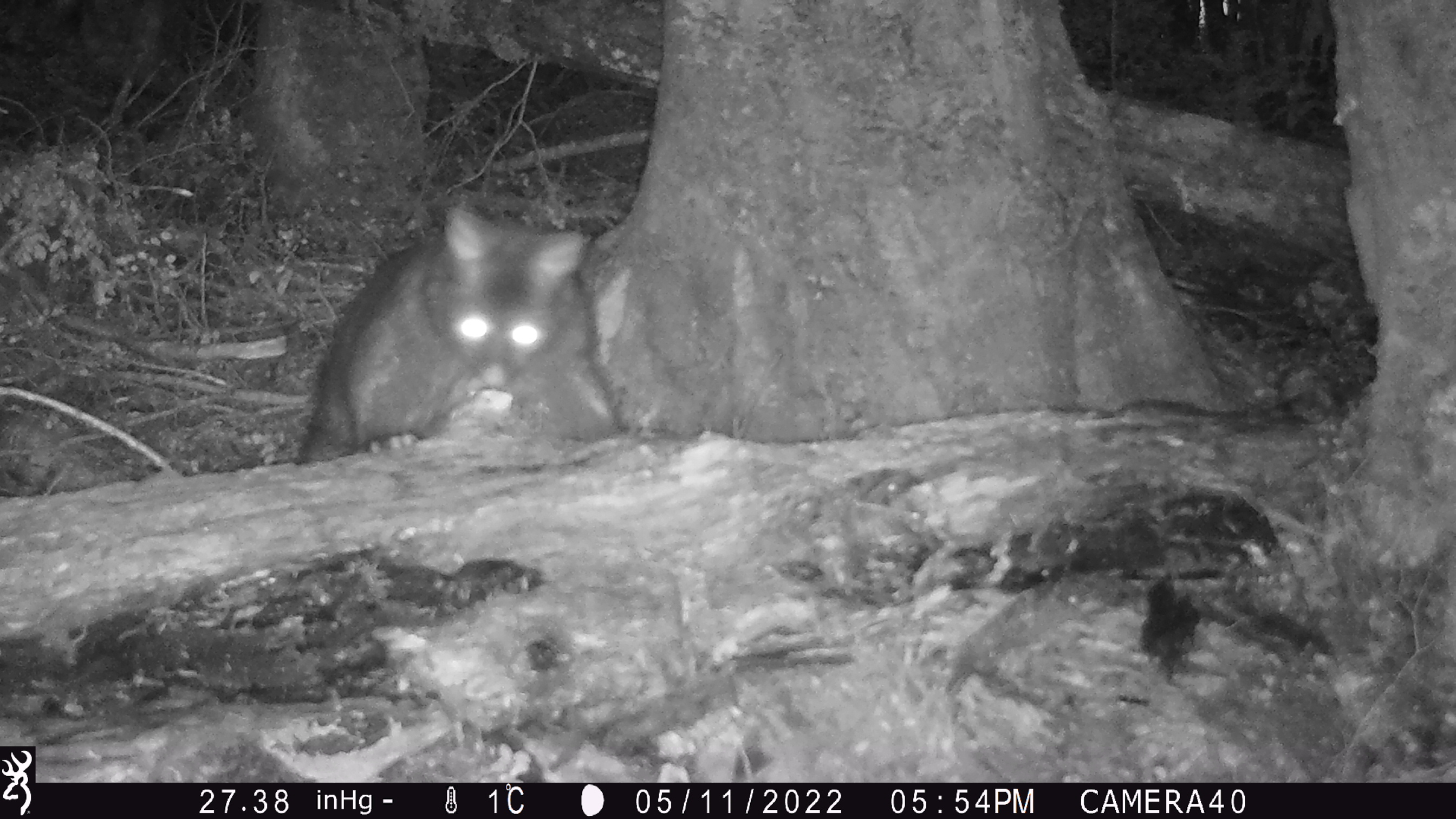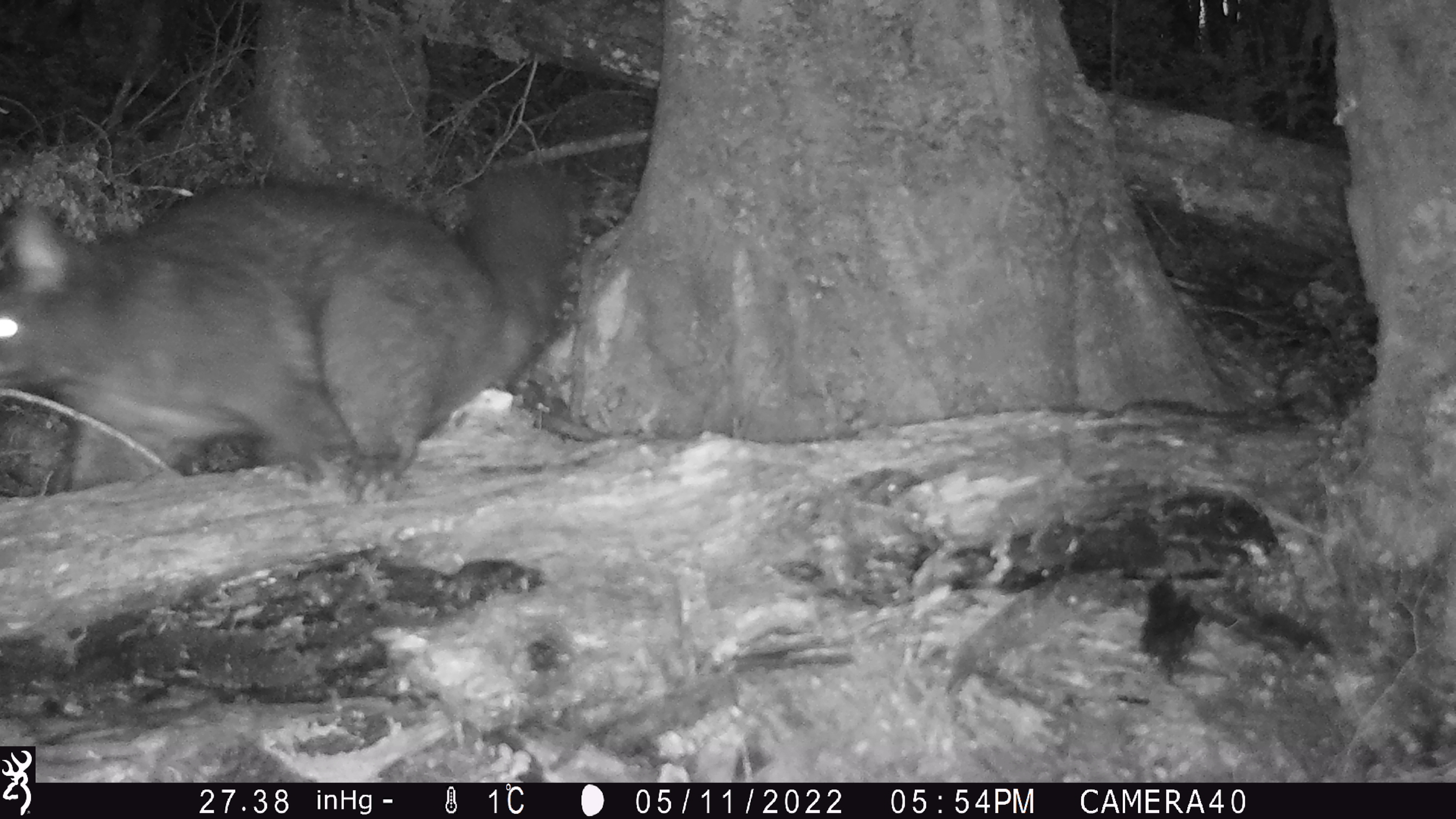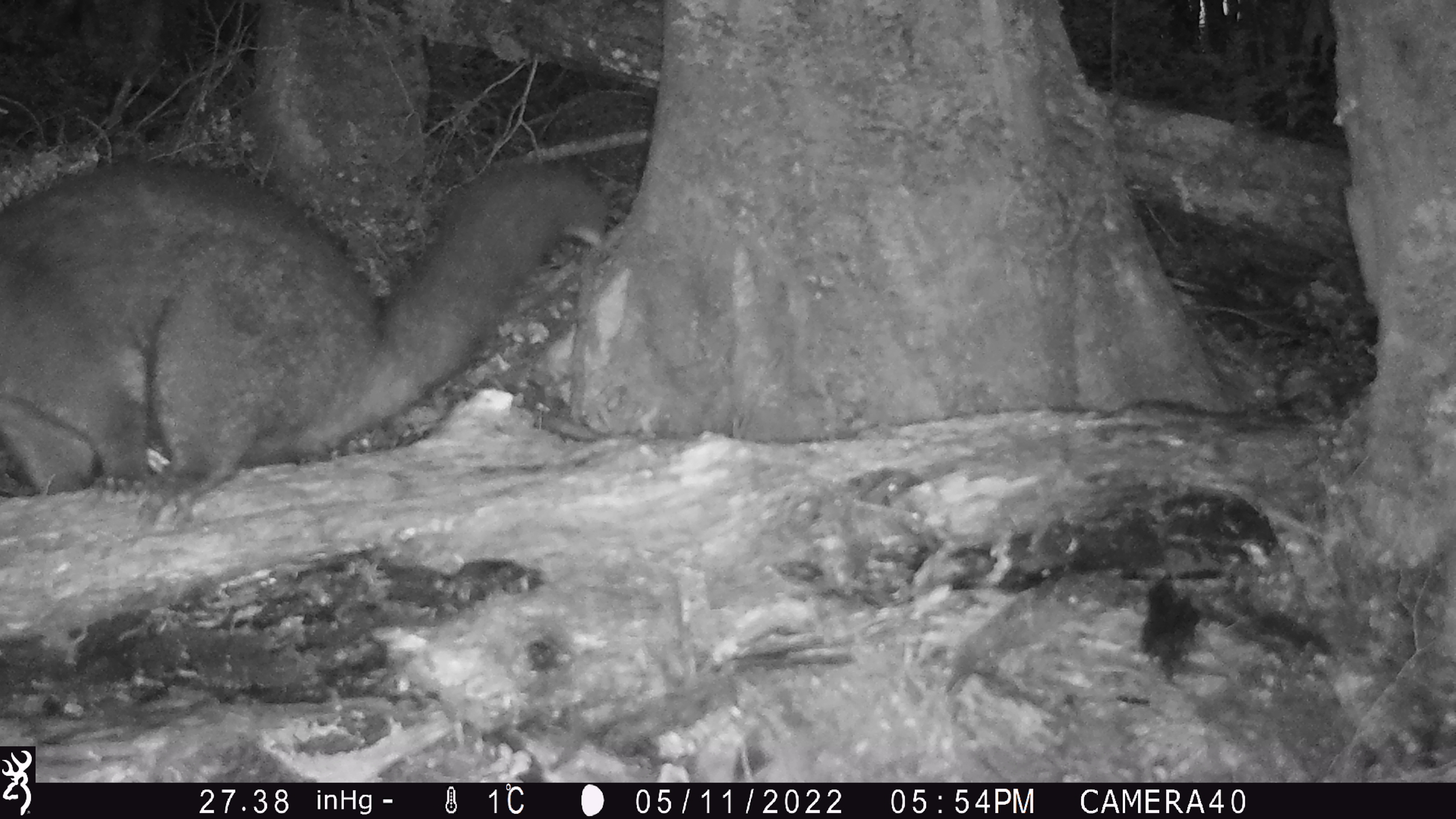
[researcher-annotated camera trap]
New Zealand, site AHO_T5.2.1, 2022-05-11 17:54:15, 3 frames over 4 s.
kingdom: Animalia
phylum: Chordata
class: Mammalia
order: Diprotodontia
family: Phalangeridae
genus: Trichosurus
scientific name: Trichosurus vulpecula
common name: common brushtail possum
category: possum